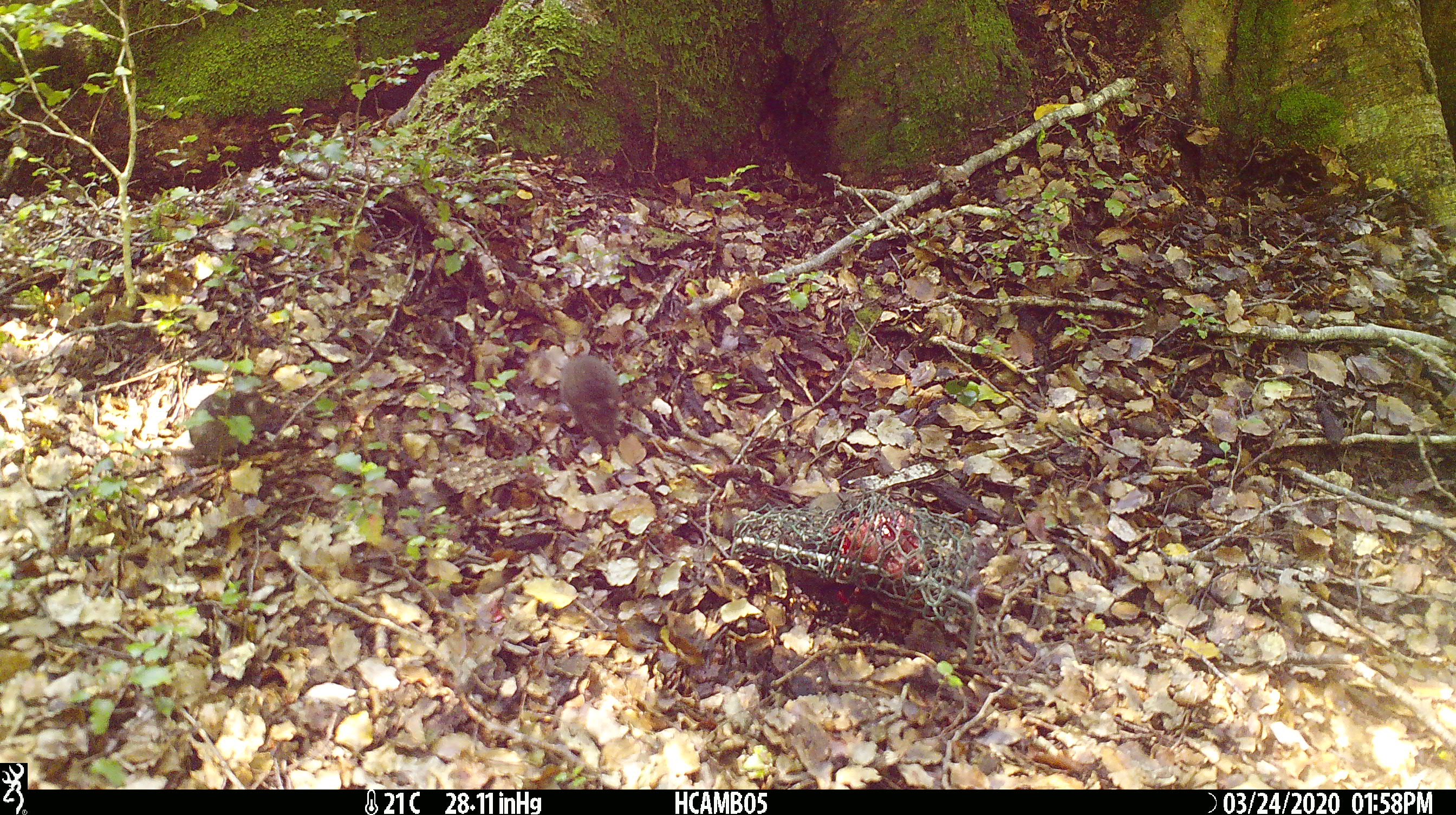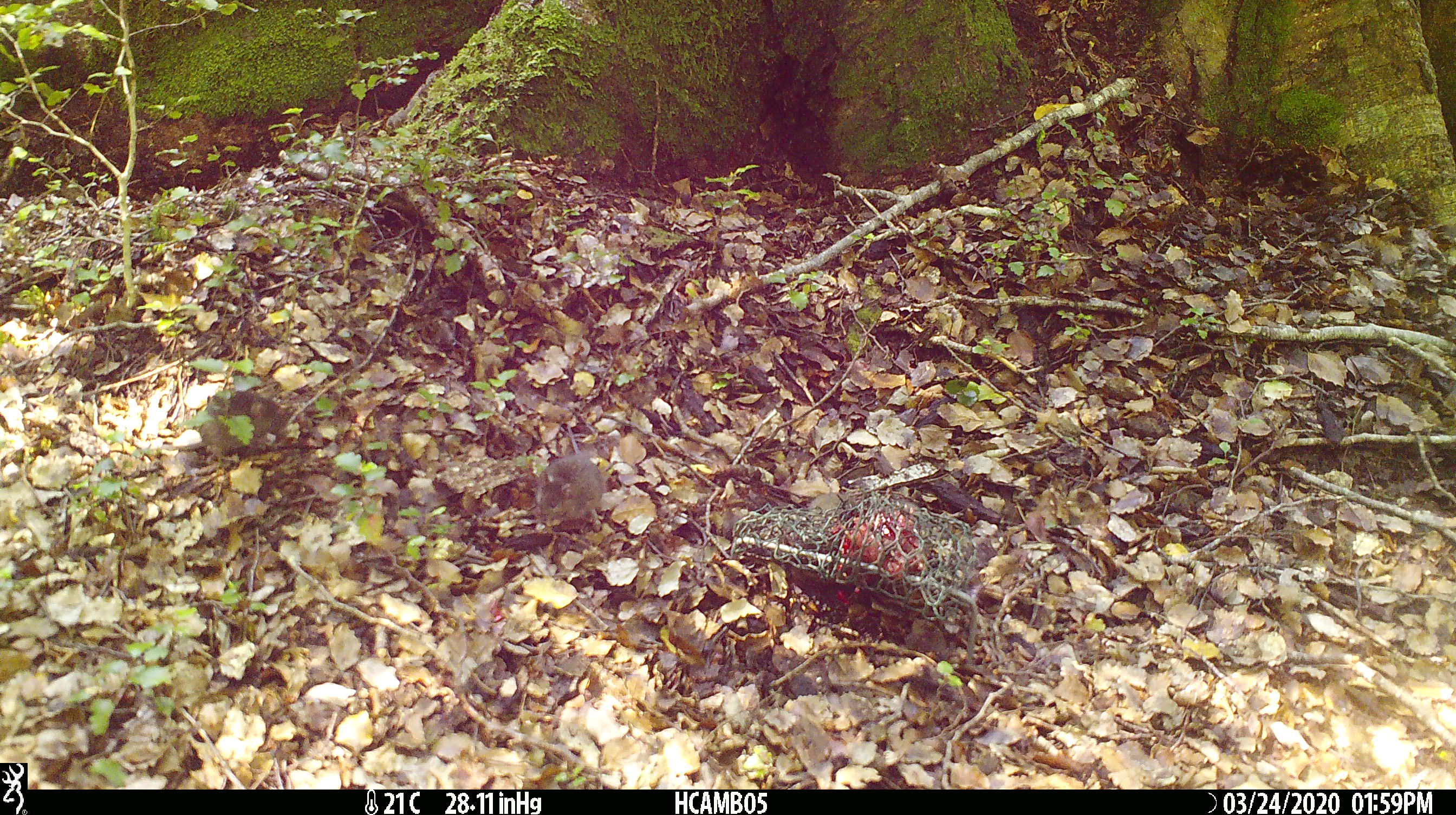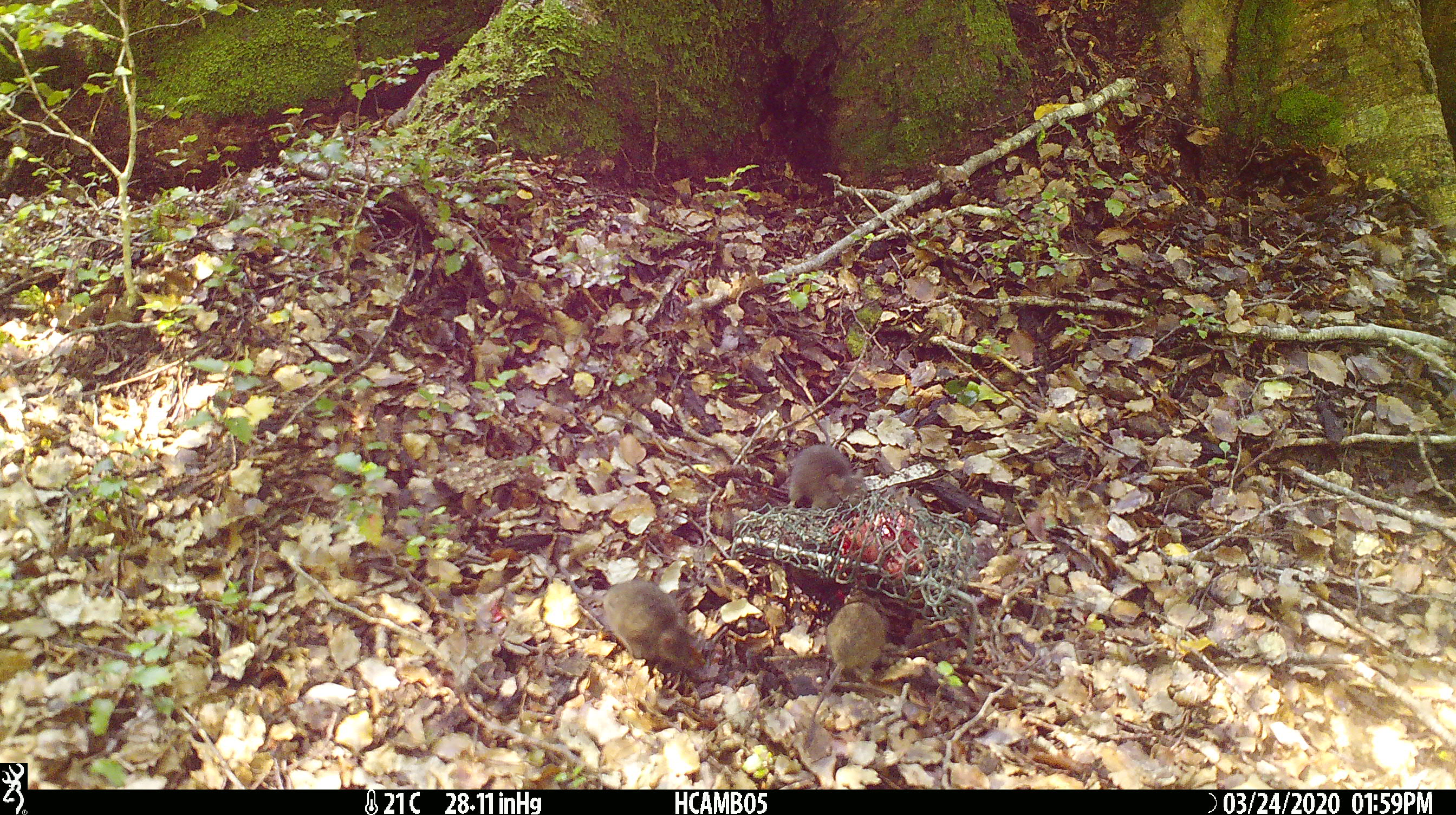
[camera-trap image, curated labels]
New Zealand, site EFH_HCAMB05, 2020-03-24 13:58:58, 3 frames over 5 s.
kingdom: Animalia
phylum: Chordata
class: Mammalia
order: Rodentia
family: Muridae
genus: Mus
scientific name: Mus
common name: mouse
Mouse (Mus).